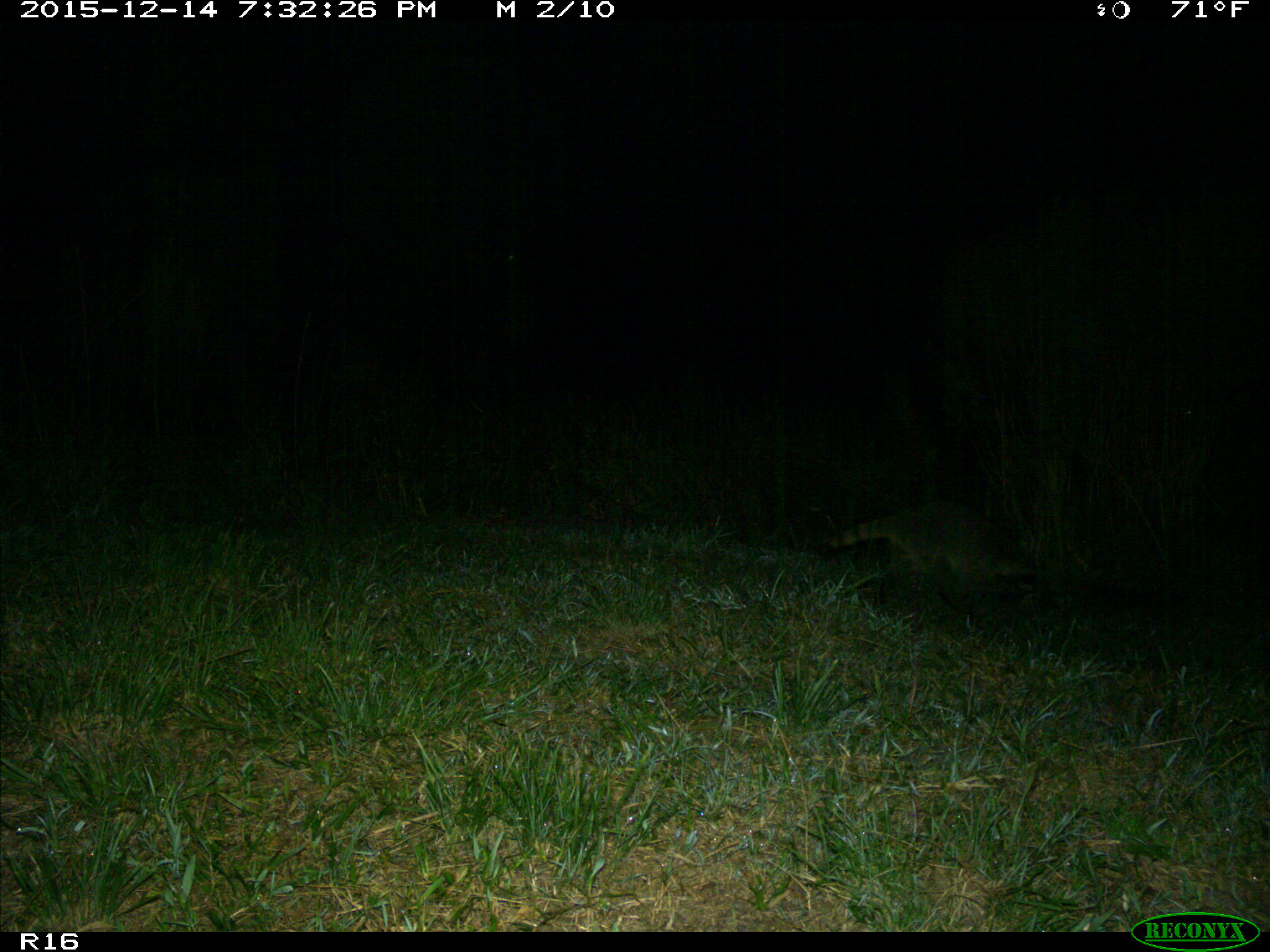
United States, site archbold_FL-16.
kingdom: Animalia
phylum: Chordata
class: Mammalia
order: Carnivora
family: Procyonidae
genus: Procyon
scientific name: Procyon lotor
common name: common raccoon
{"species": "Procyon lotor (common raccoon)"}